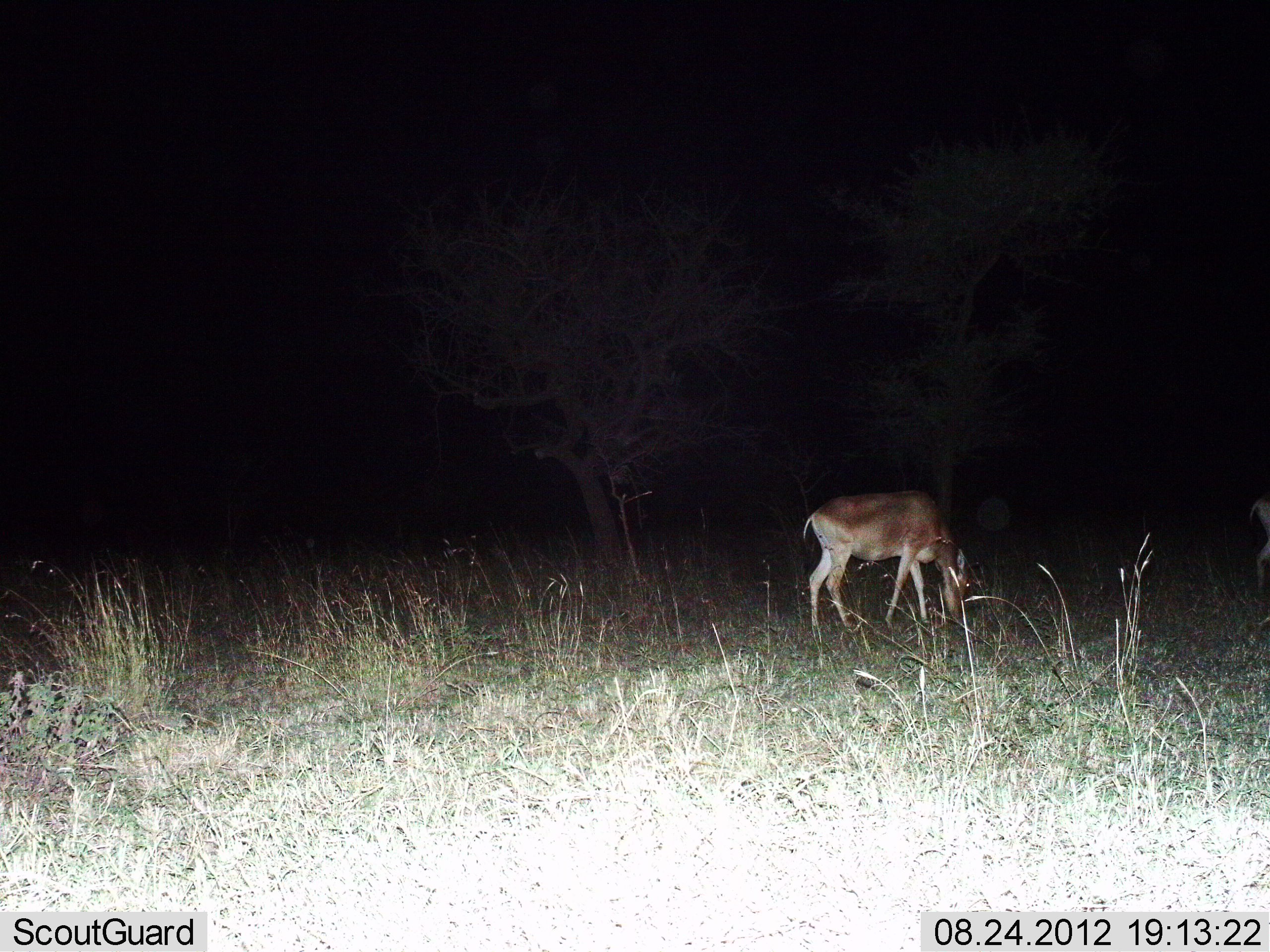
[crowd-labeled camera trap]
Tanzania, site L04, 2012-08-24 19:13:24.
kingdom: Animalia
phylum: Chordata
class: Mammalia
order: Artiodactyla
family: Bovidae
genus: Nanger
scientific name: Nanger granti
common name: grant's gazelle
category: gazellegrants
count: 1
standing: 40%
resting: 0%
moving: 0%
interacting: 0%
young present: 0%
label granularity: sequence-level